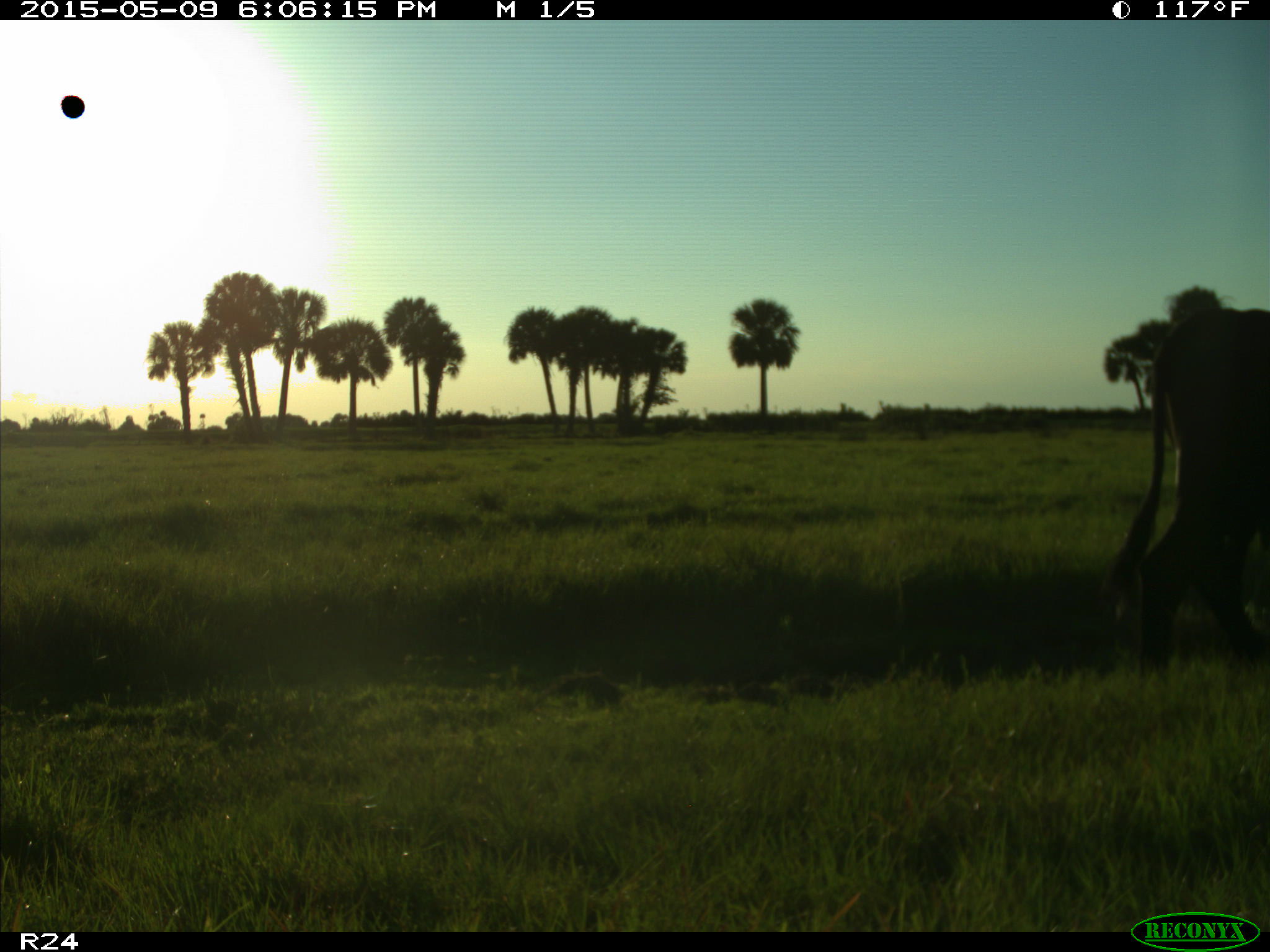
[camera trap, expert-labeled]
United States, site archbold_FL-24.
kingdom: Animalia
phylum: Chordata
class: Mammalia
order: Artiodactyla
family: Bovidae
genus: Bos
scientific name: Bos taurus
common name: domestic cow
Bos taurus (domestic cow).